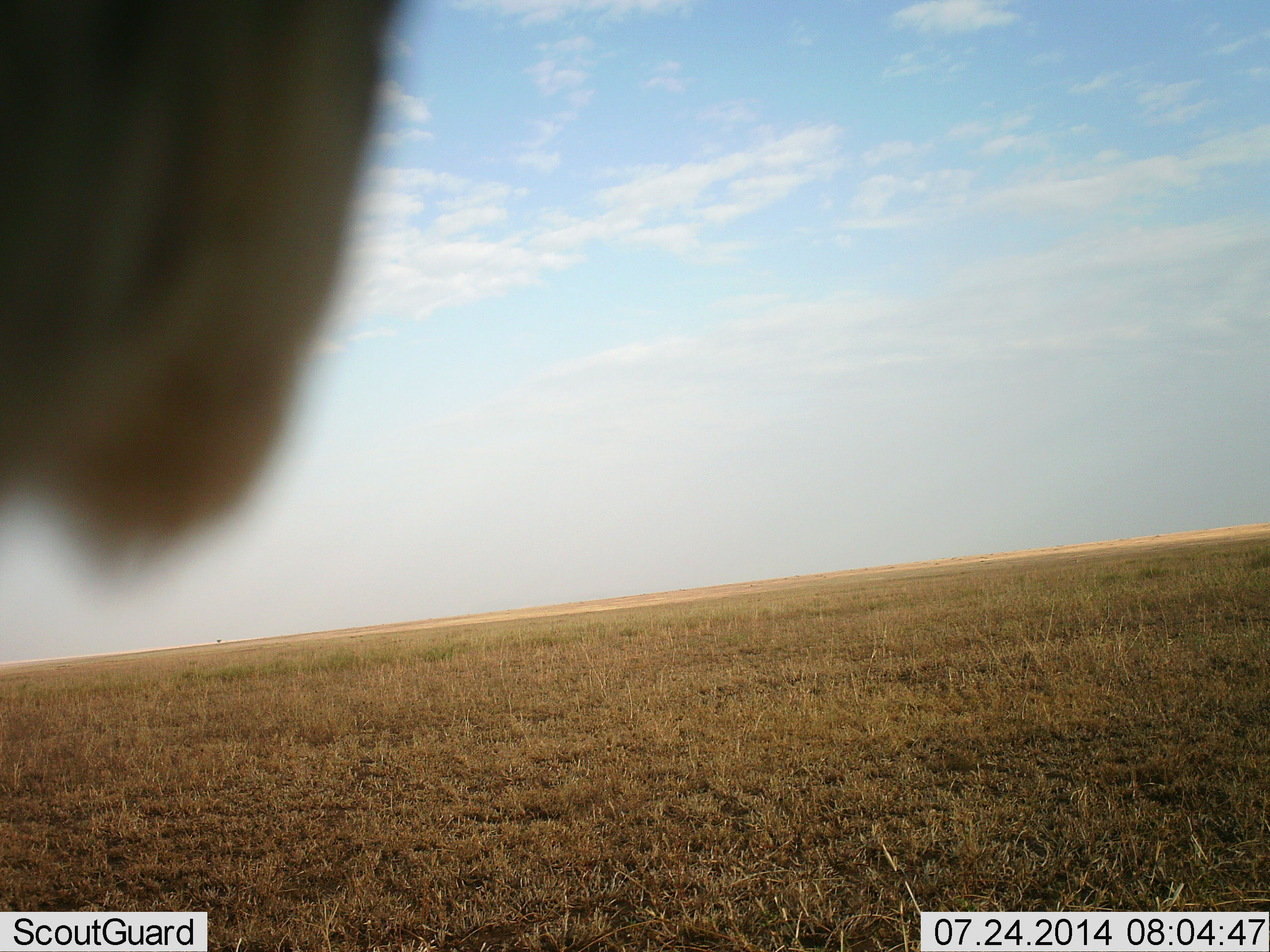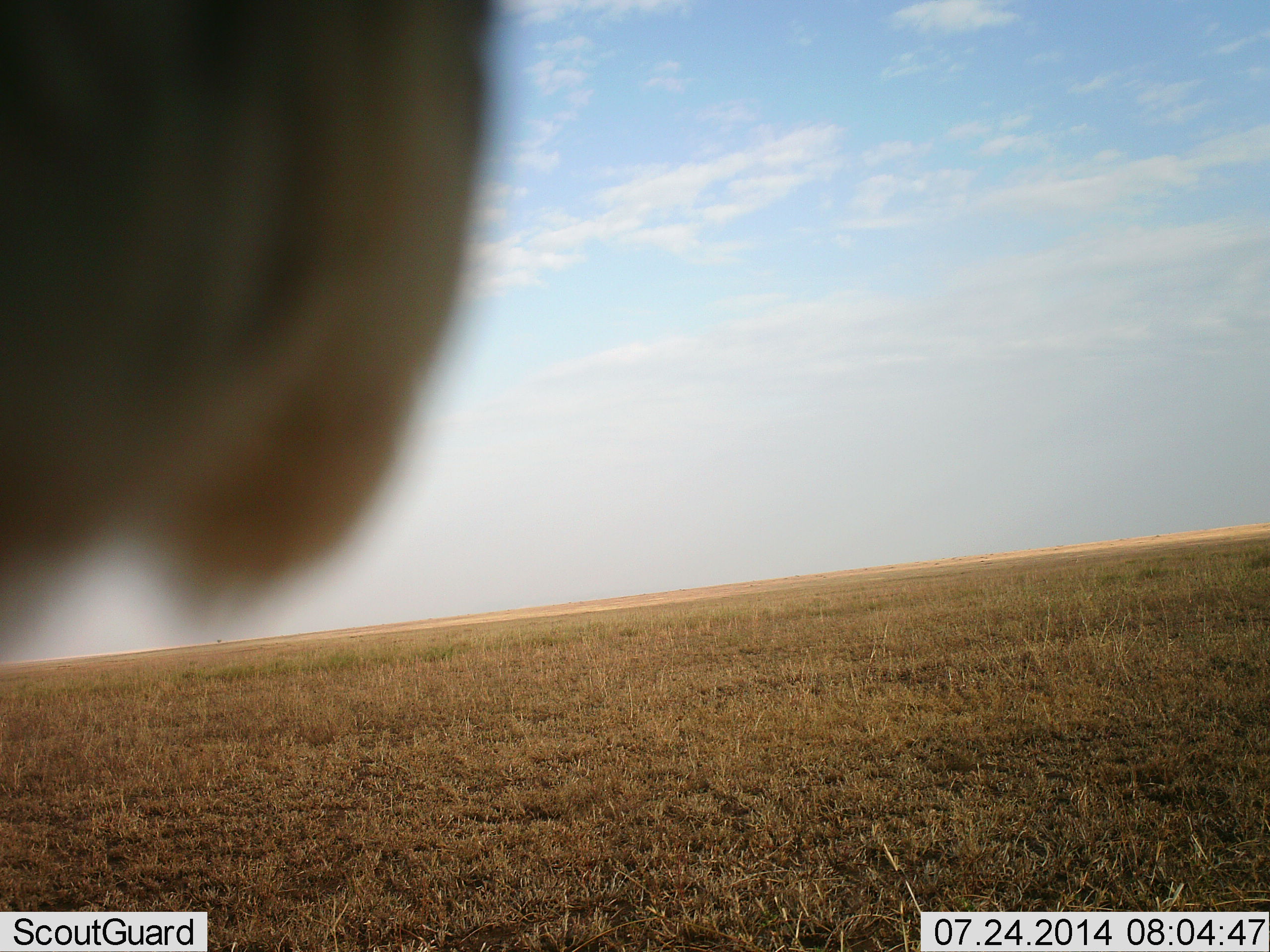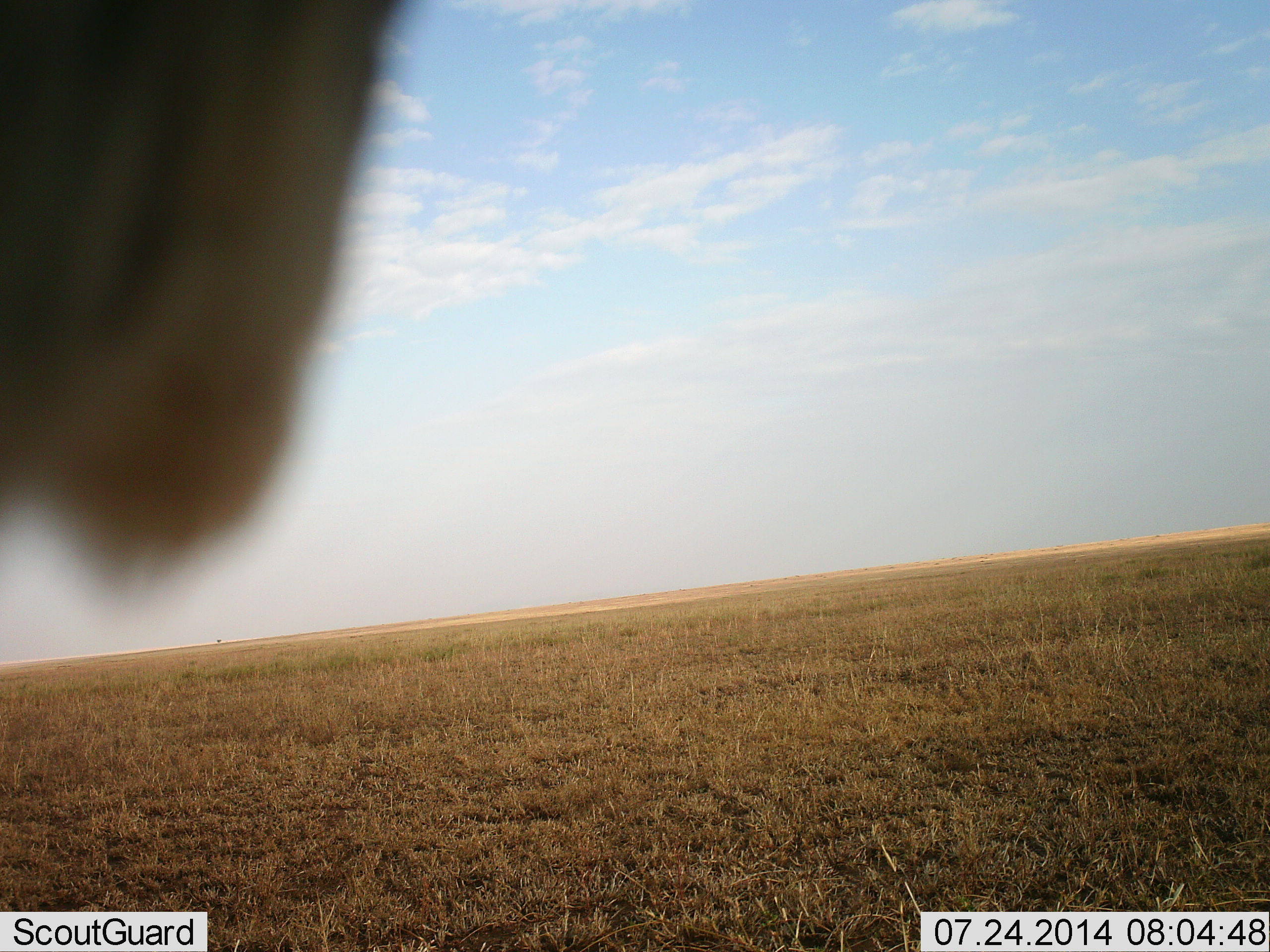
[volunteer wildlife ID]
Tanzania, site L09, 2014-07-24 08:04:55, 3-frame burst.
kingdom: Animalia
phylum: Chordata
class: Aves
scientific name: Aves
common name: bird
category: otherbird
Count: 1.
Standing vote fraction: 14%.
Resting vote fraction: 71%.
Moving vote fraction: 0%.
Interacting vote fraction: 14%.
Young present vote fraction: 0%.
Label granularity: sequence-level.